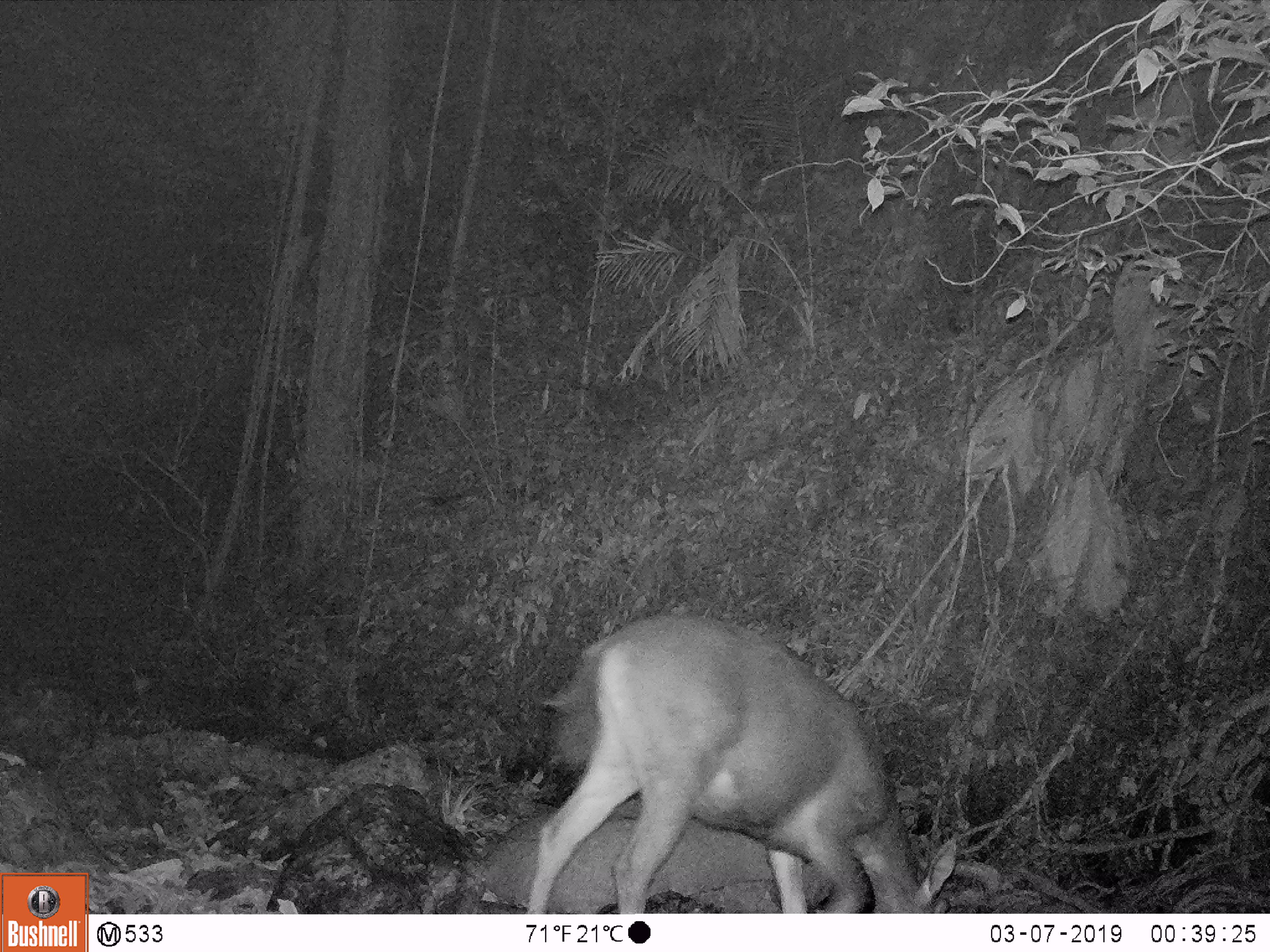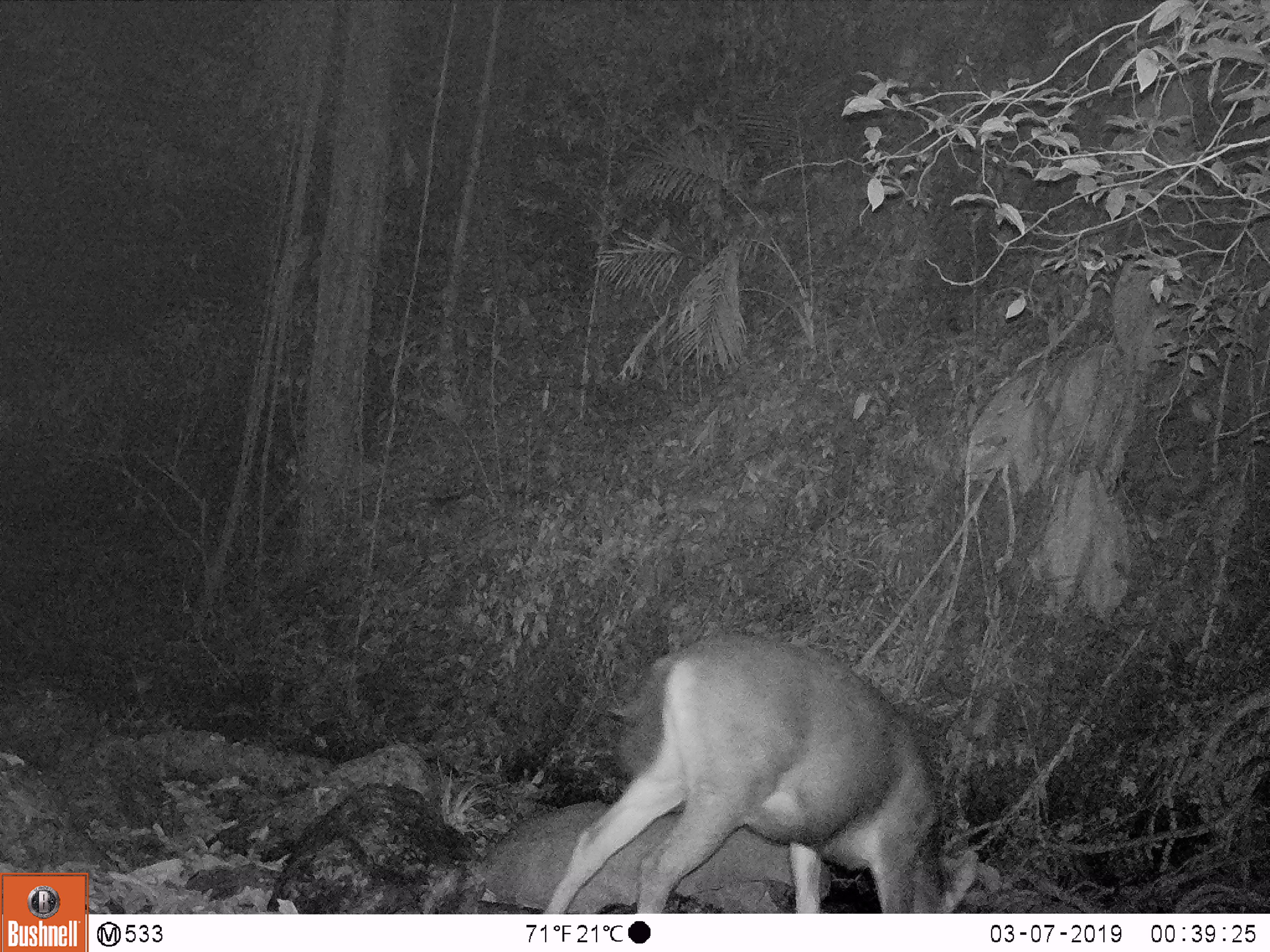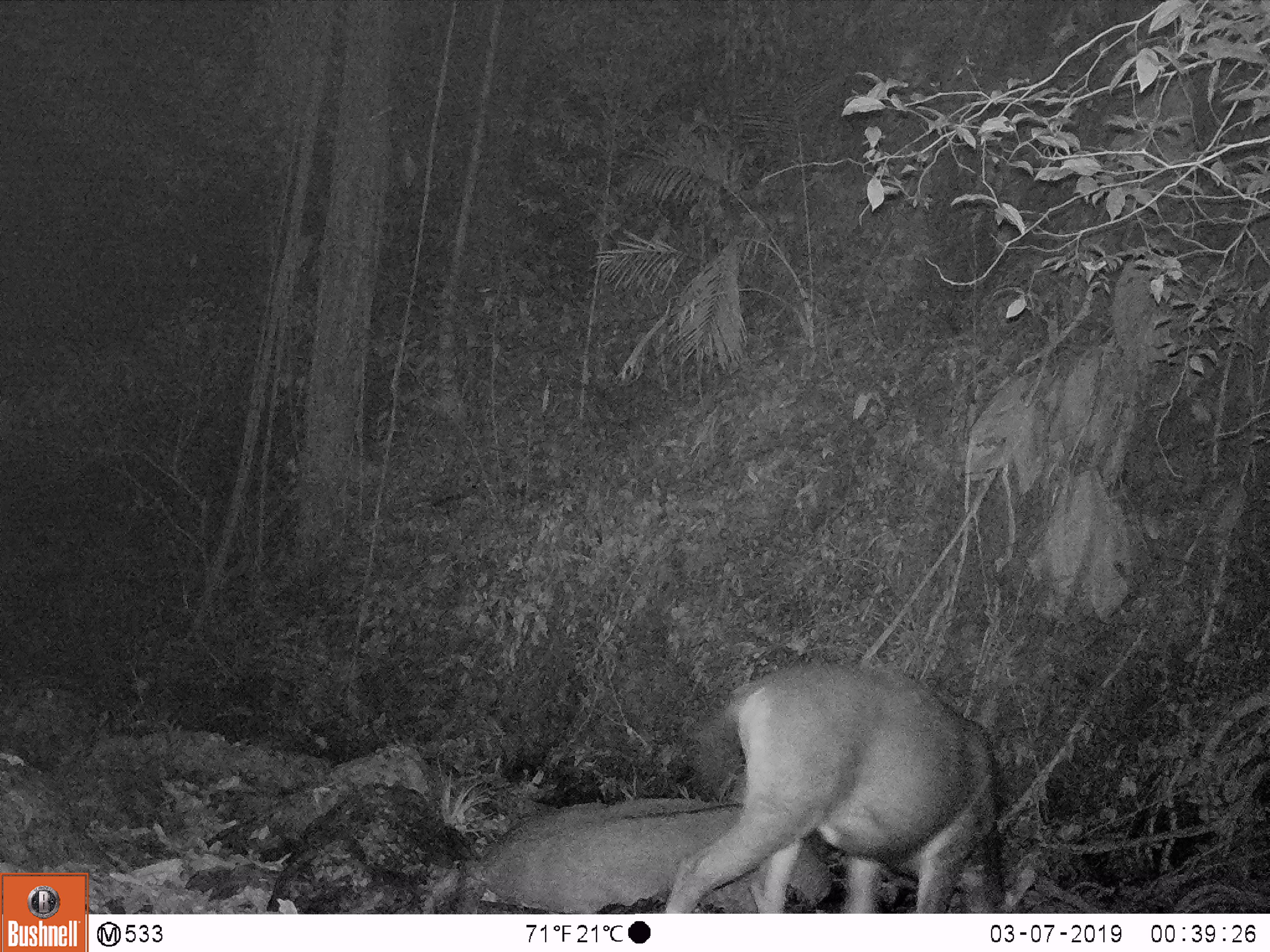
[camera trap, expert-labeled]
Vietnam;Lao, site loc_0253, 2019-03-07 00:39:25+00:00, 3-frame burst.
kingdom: Animalia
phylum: Chordata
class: Mammalia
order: Artiodactyla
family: Cervidae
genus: Rusa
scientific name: Rusa unicolor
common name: sambar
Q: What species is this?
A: Sambar (Rusa unicolor).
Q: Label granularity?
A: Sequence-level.